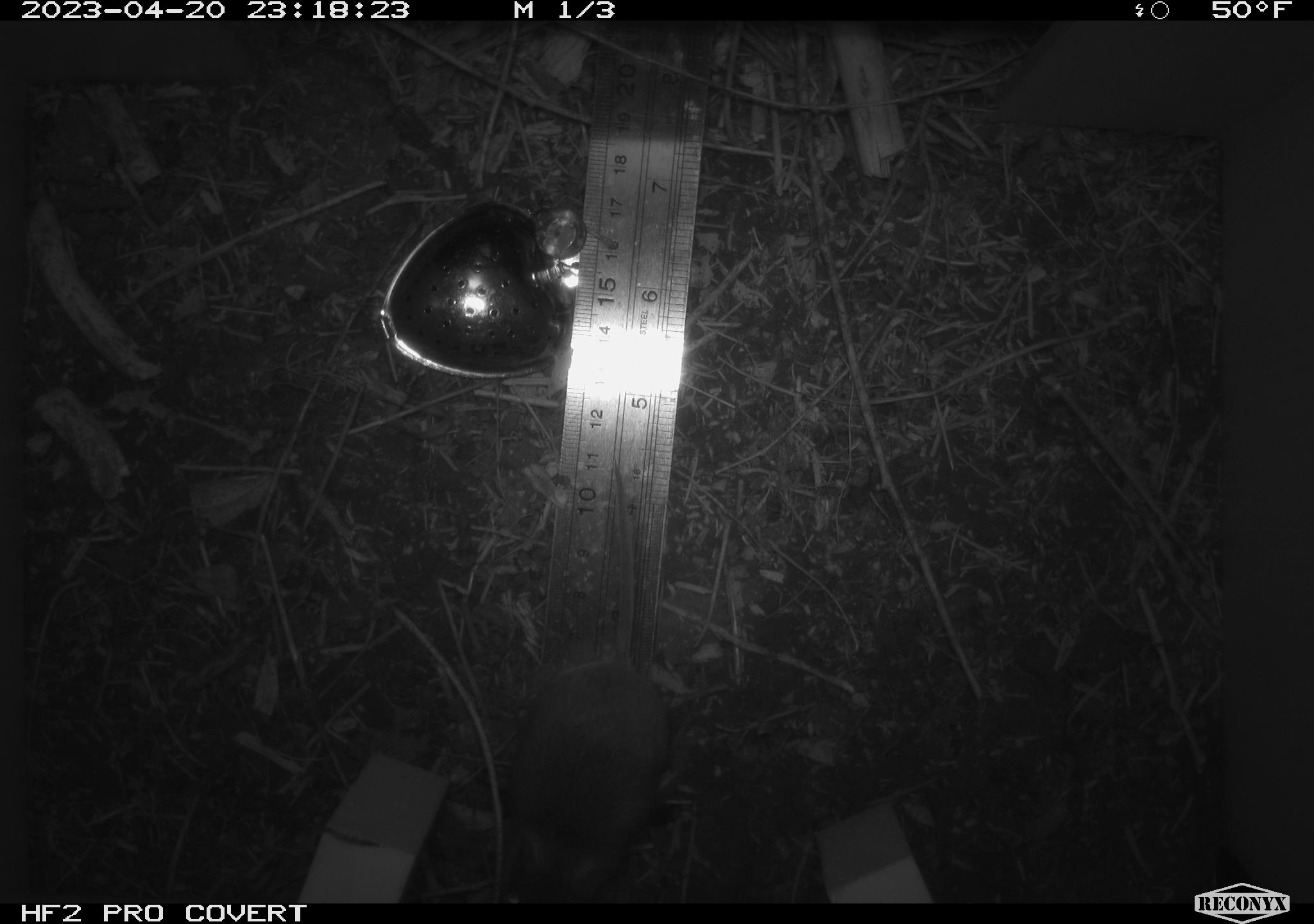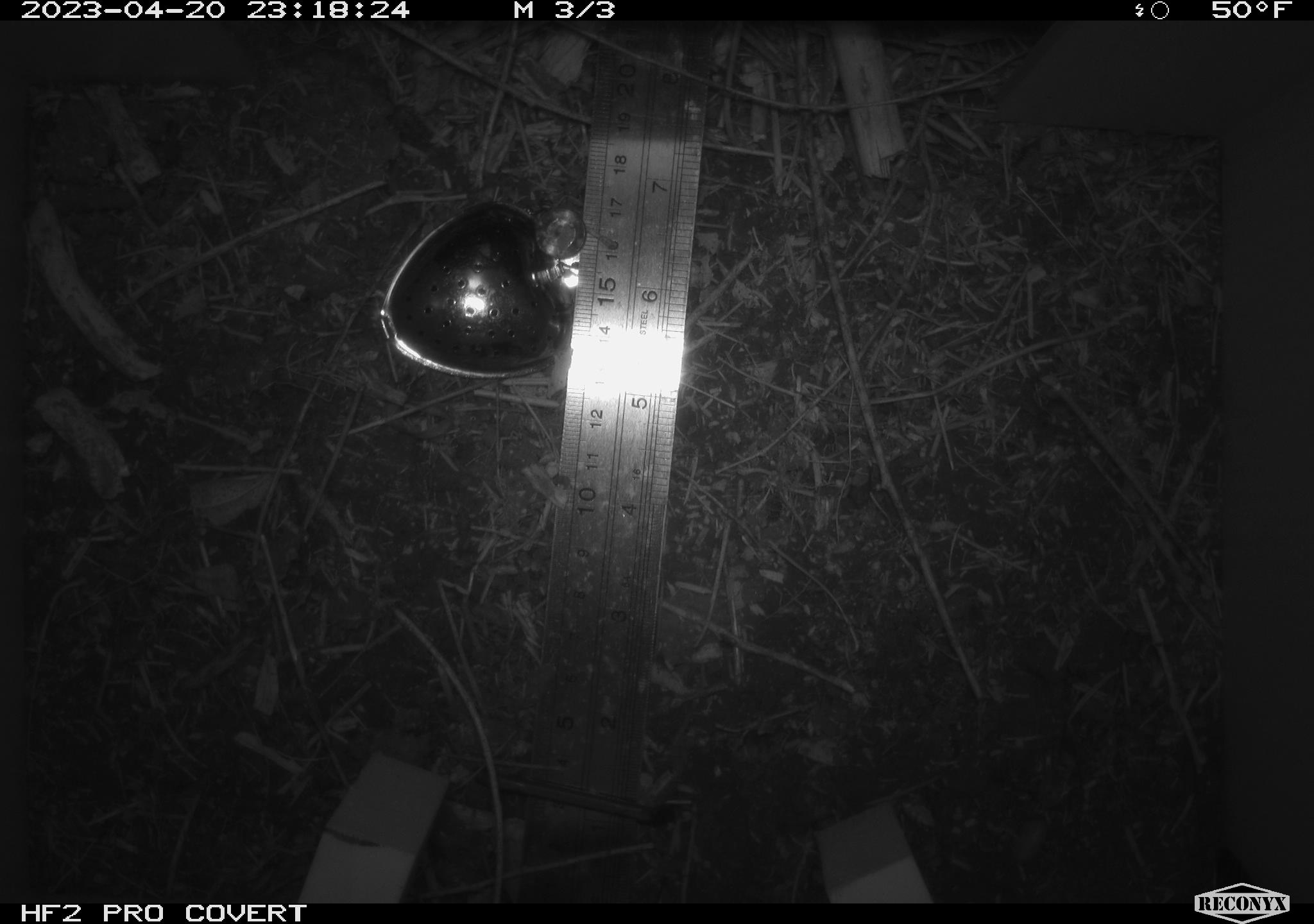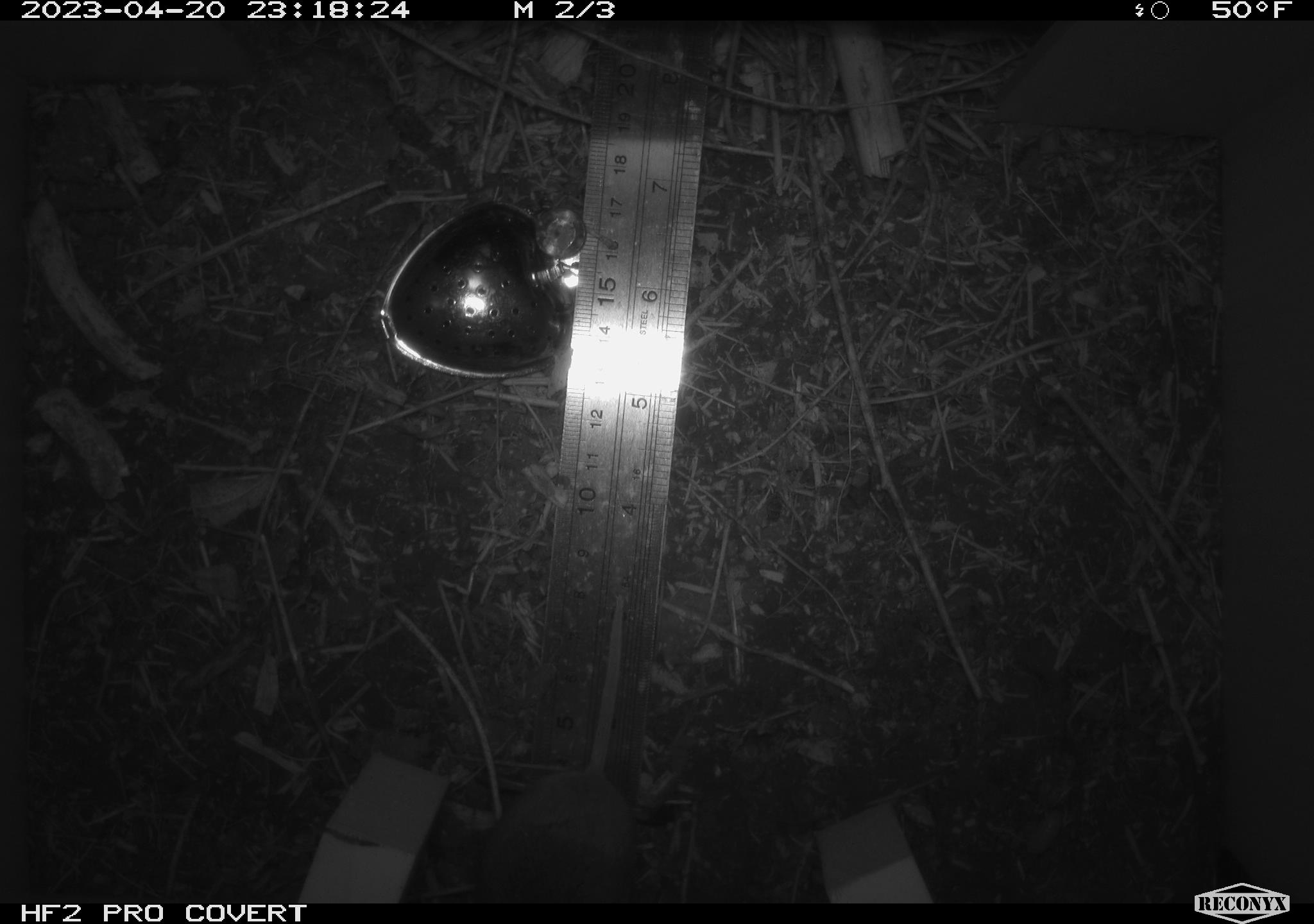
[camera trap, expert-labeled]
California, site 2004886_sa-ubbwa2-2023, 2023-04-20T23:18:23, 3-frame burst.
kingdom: Animalia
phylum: Chordata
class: Mammalia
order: Rodentia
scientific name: Rodentia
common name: mouse species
Mouse species (Rodentia).